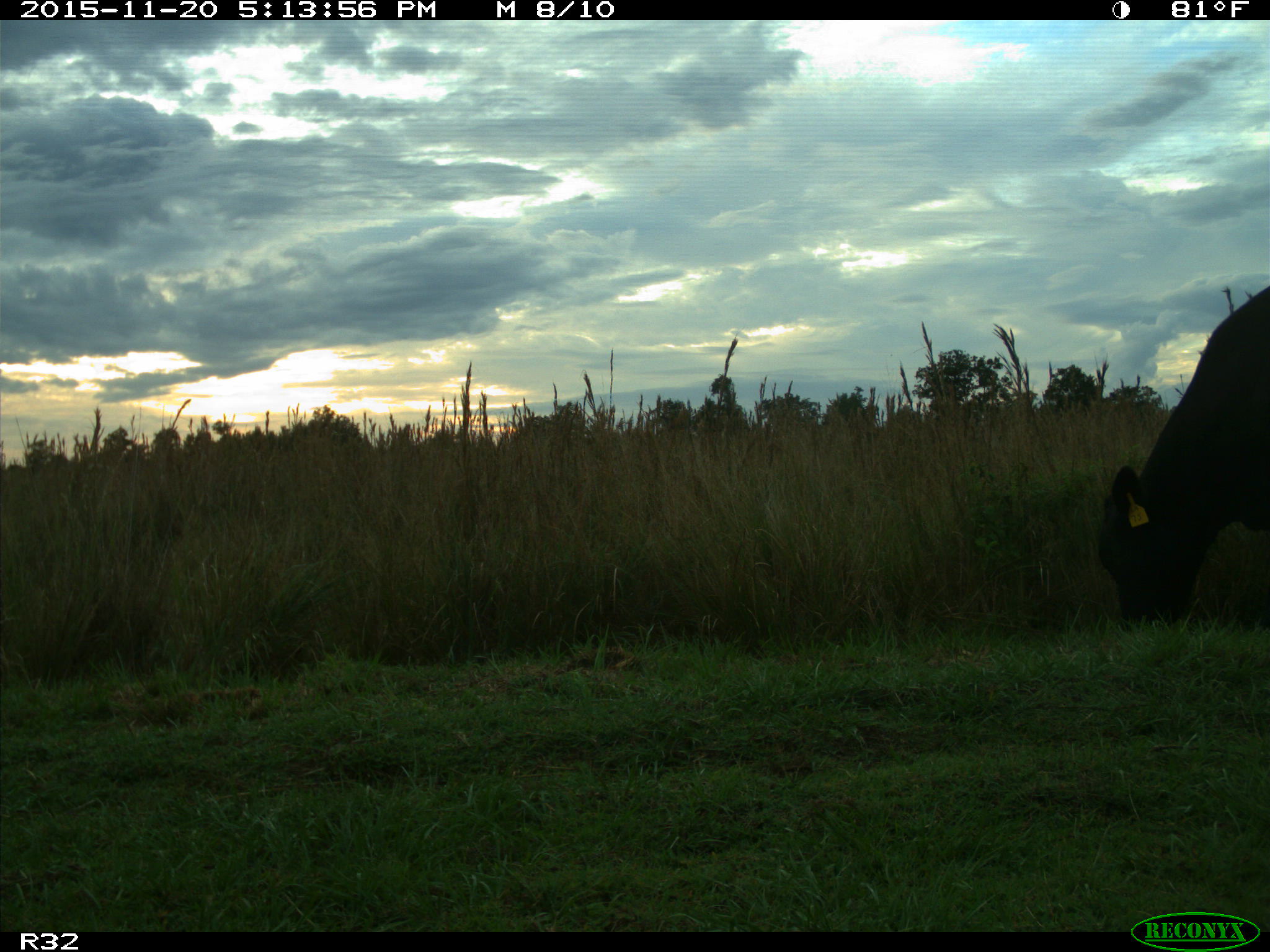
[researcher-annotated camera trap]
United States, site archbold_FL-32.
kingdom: Animalia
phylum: Chordata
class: Mammalia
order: Artiodactyla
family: Bovidae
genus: Bos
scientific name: Bos taurus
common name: domestic cow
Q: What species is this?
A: Bos taurus (domestic cow).